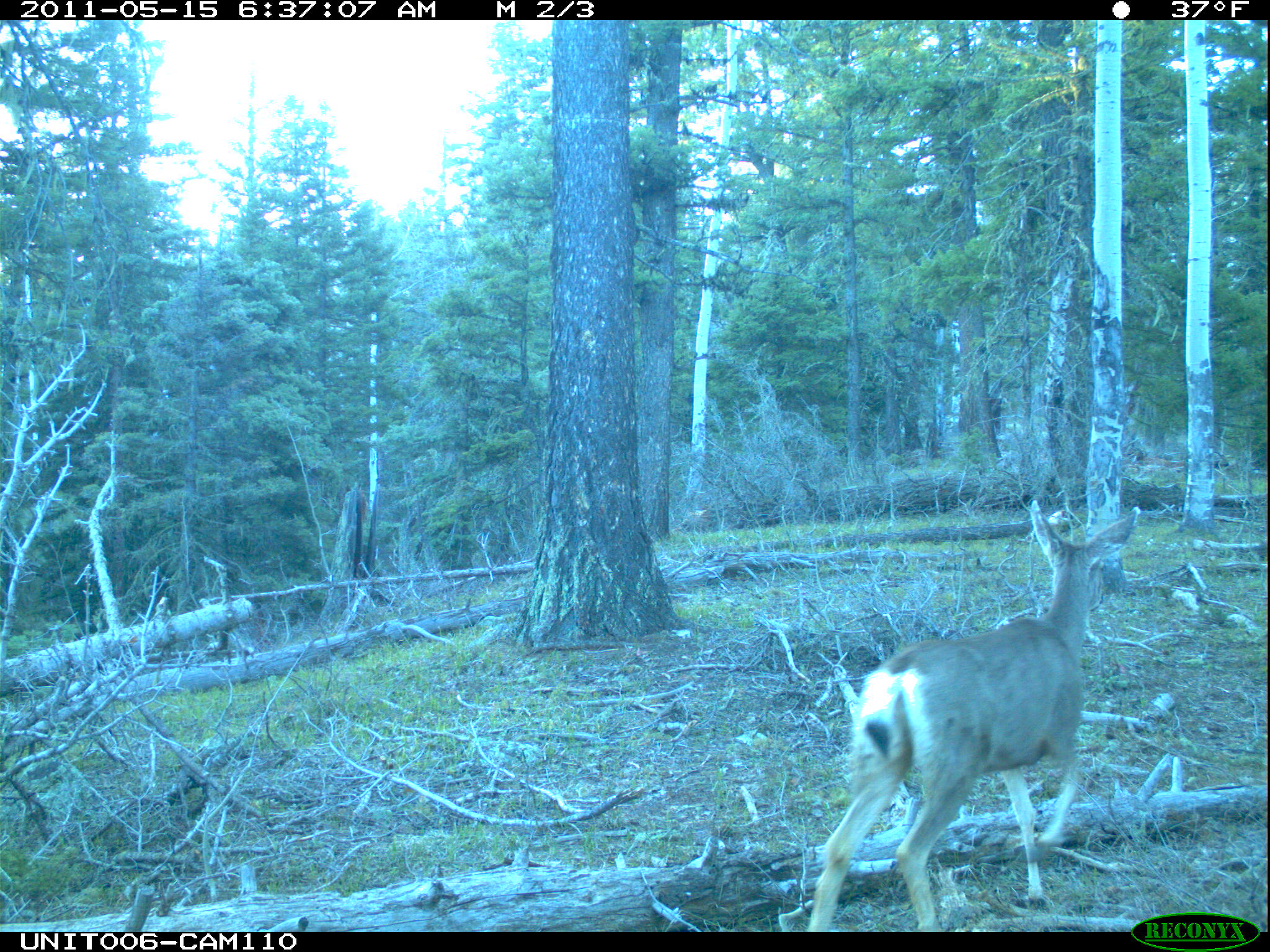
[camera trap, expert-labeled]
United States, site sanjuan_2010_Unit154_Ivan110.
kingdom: Animalia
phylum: Chordata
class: Mammalia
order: Artiodactyla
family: Cervidae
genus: Odocoileus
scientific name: Odocoileus hemionus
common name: mule deer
Odocoileus hemionus (mule deer).